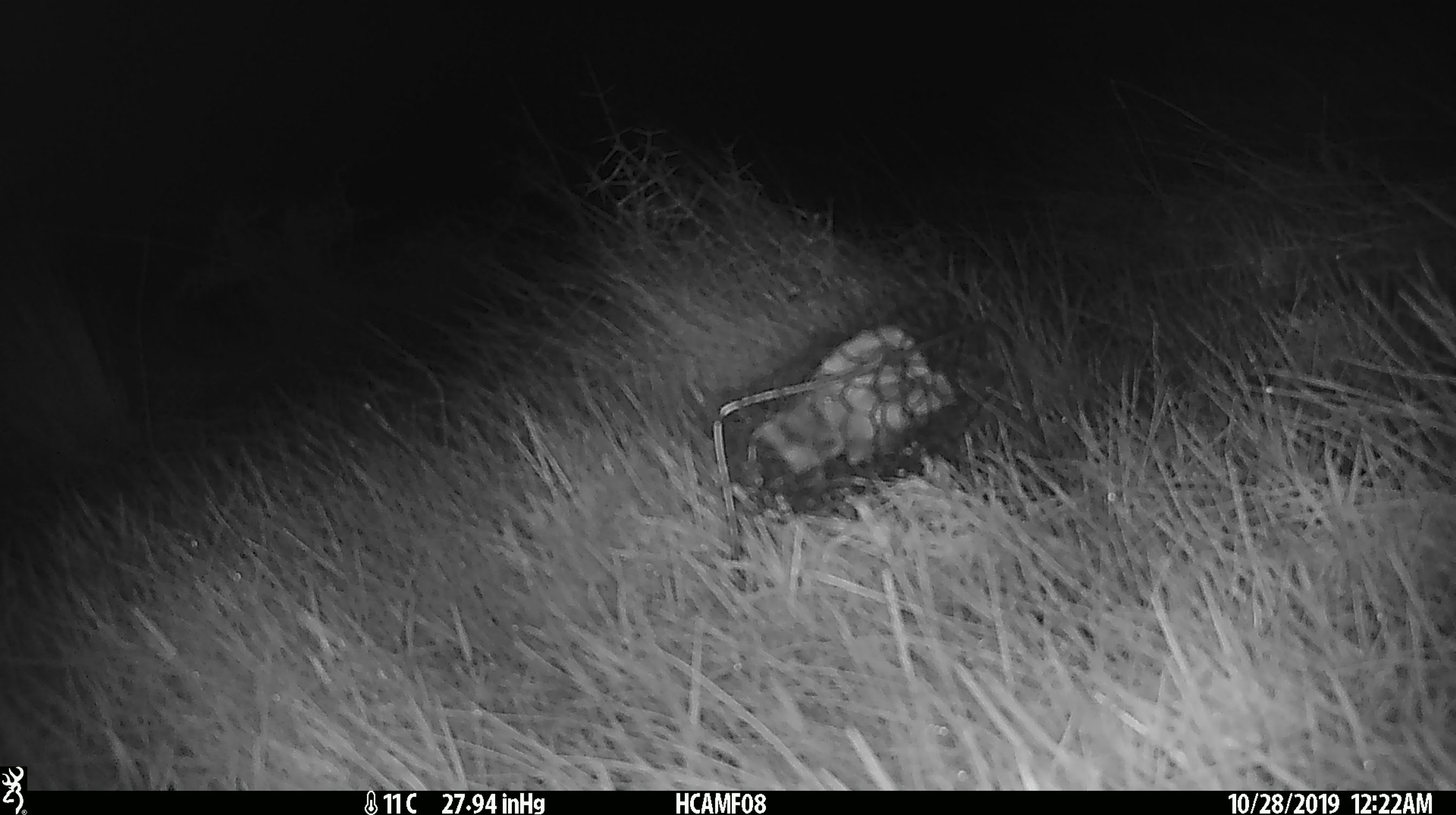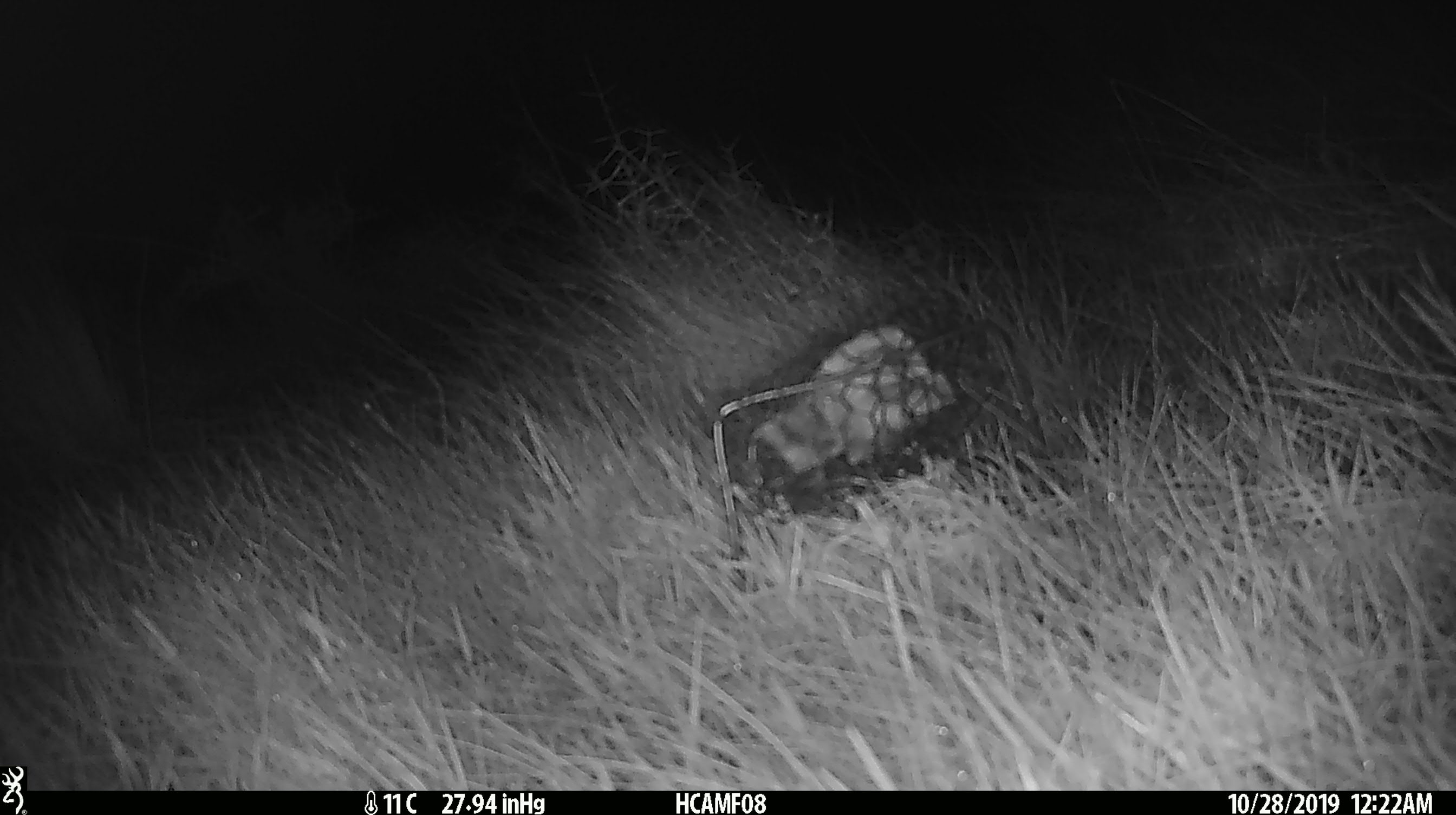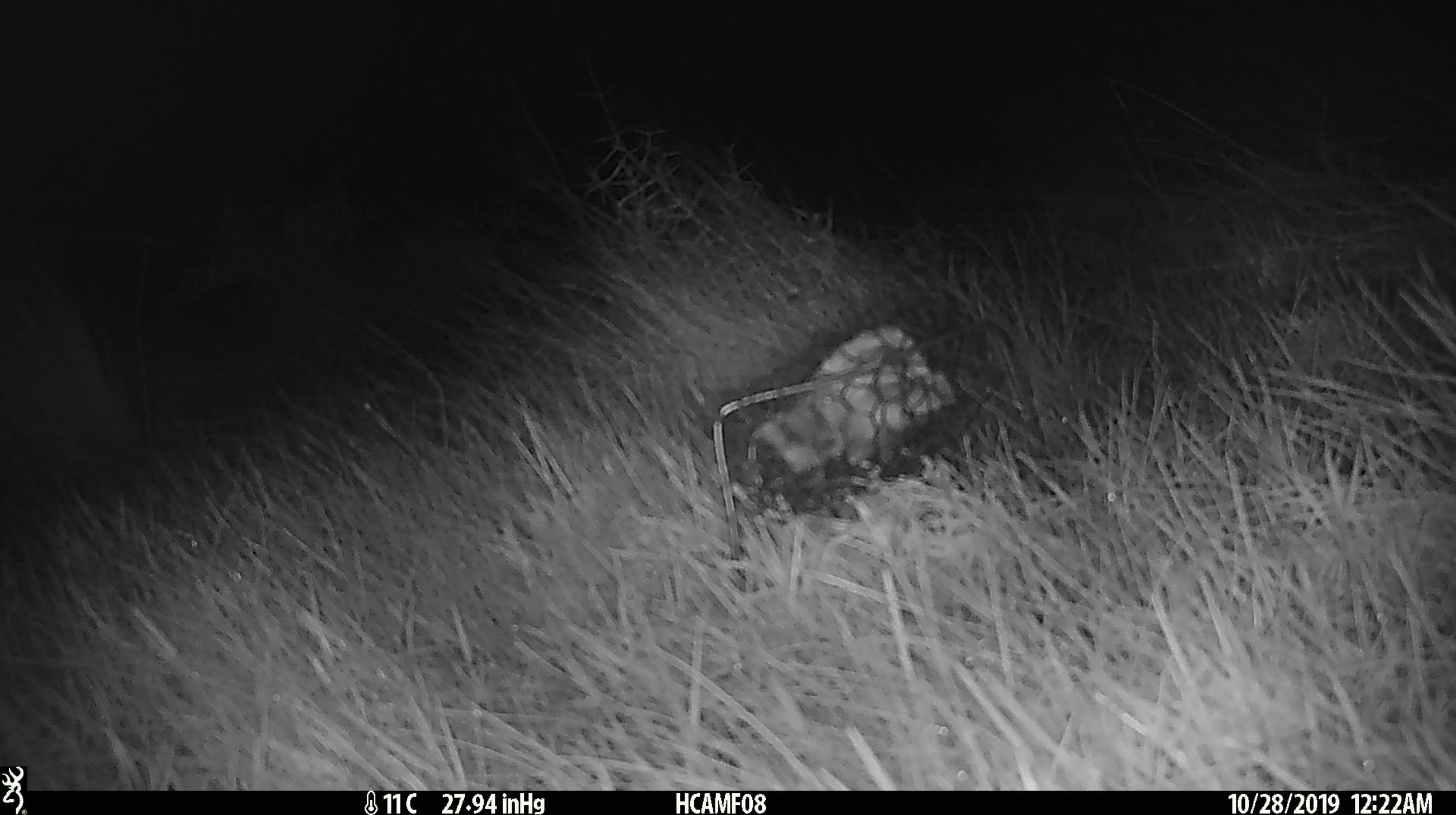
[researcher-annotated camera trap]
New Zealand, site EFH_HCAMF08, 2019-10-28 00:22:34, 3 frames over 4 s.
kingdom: Animalia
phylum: Chordata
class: Mammalia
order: Rodentia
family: Muridae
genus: Mus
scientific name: Mus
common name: mouse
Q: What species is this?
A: Mouse (Mus).